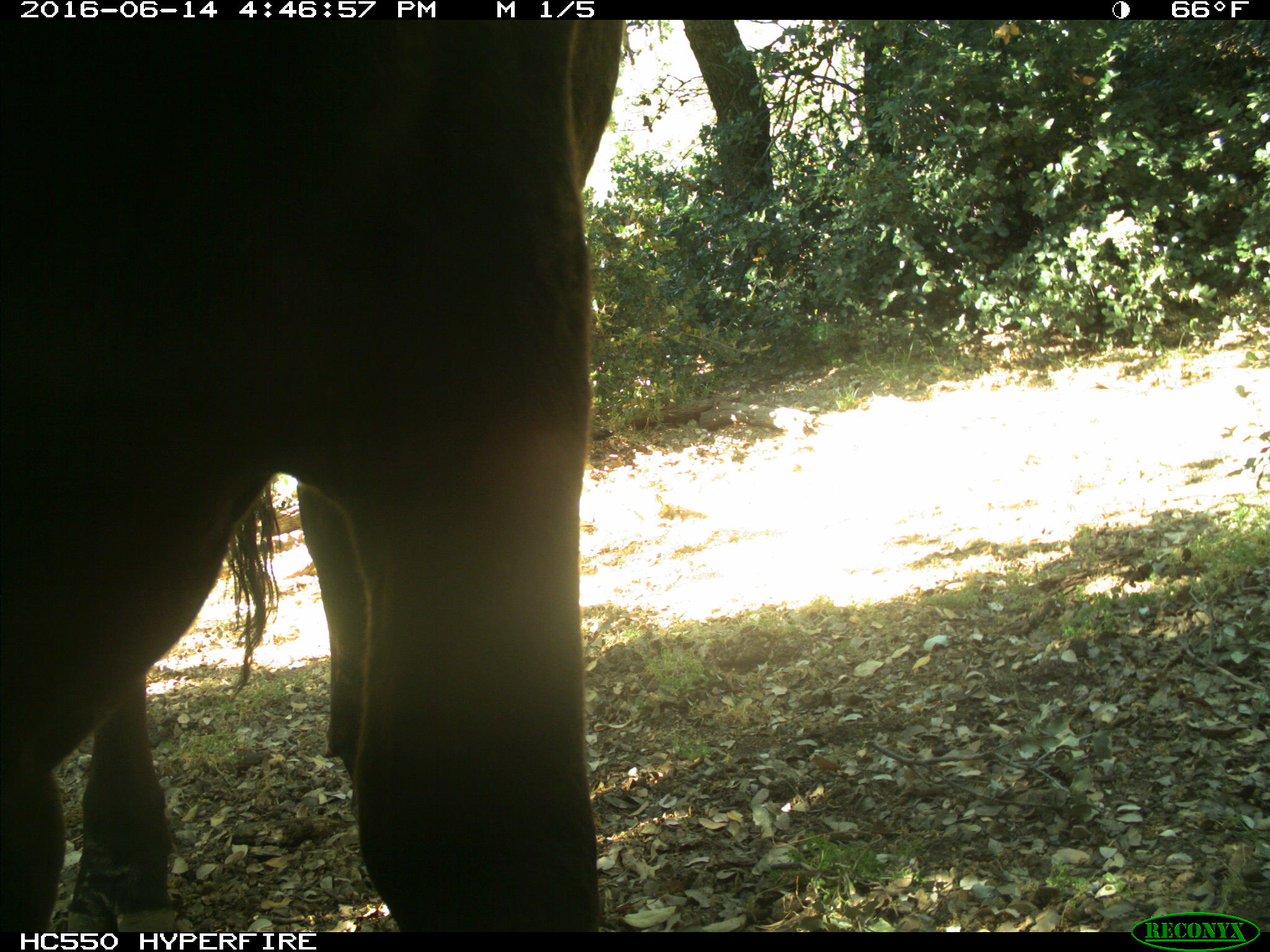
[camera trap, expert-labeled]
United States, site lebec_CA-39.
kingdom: Animalia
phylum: Chordata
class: Mammalia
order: Artiodactyla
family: Bovidae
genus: Bos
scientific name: Bos taurus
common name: domestic cow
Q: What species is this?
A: Bos taurus (domestic cow).